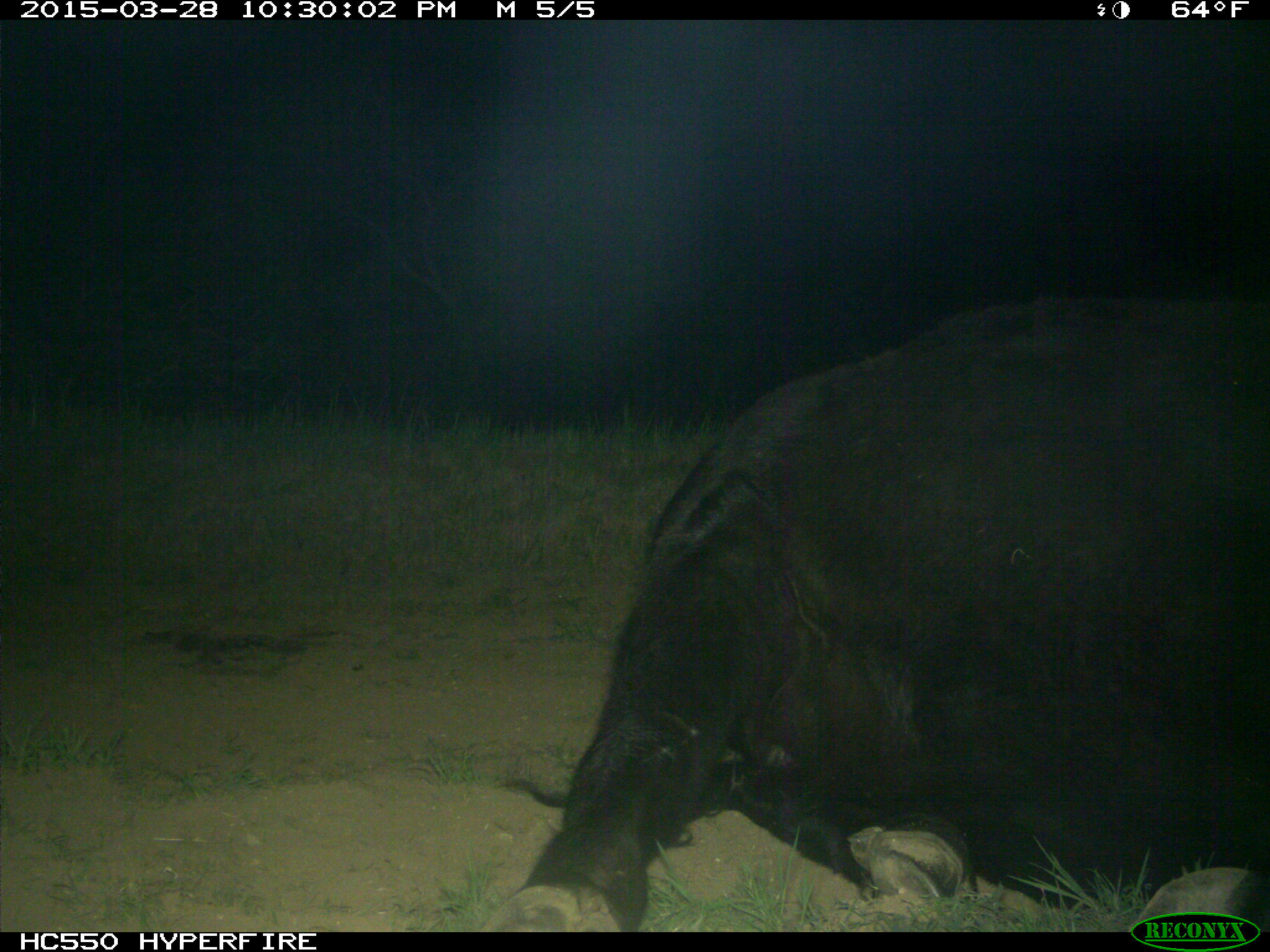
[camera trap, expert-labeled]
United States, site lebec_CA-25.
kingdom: Animalia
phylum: Chordata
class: Mammalia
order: Artiodactyla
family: Bovidae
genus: Bos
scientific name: Bos taurus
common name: domestic cow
Bos taurus (domestic cow).